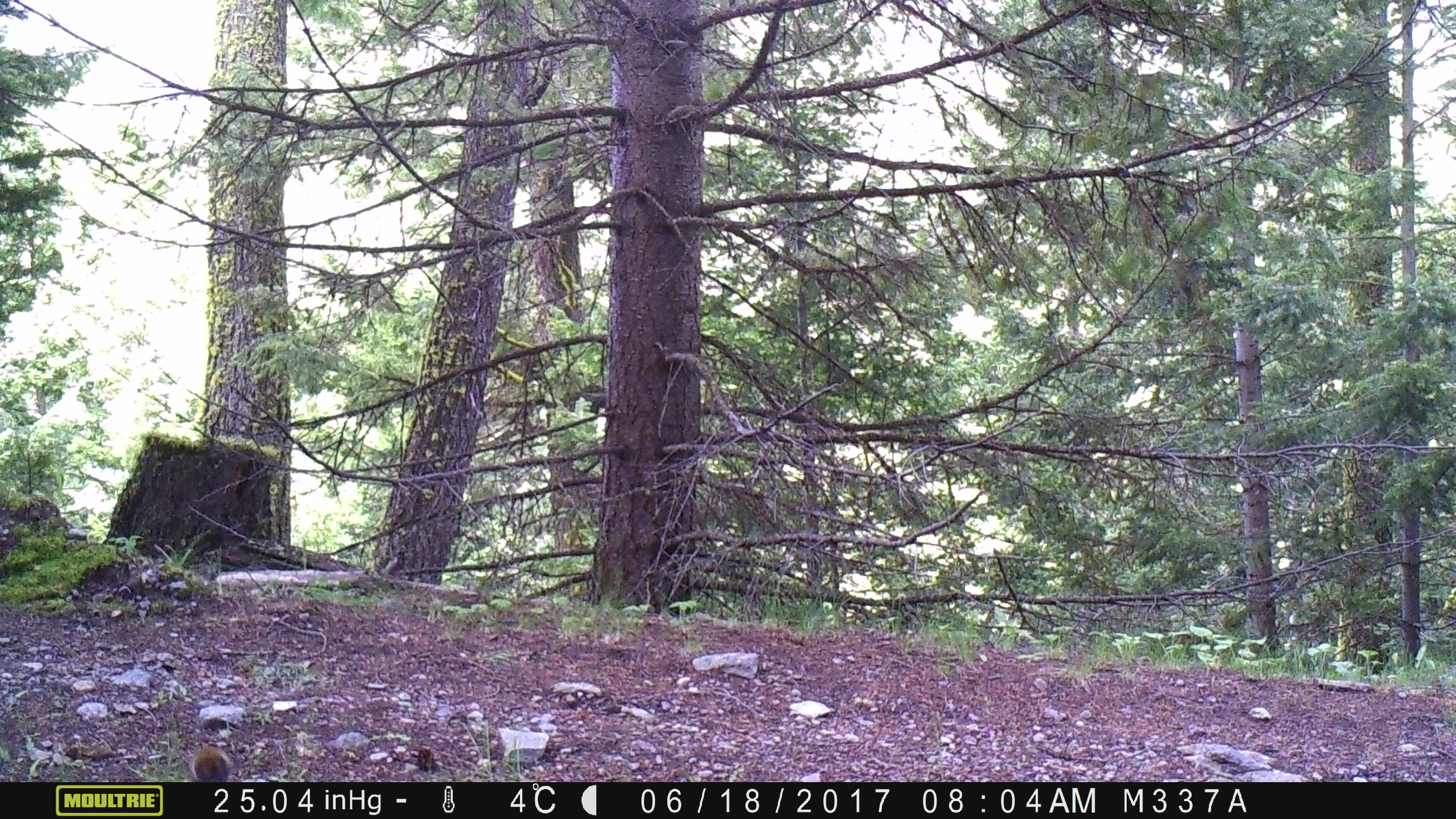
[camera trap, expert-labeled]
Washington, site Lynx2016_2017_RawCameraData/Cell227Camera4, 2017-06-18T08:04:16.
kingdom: Animalia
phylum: Chordata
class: Mammalia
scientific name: Mammalia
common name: small mammal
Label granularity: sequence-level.